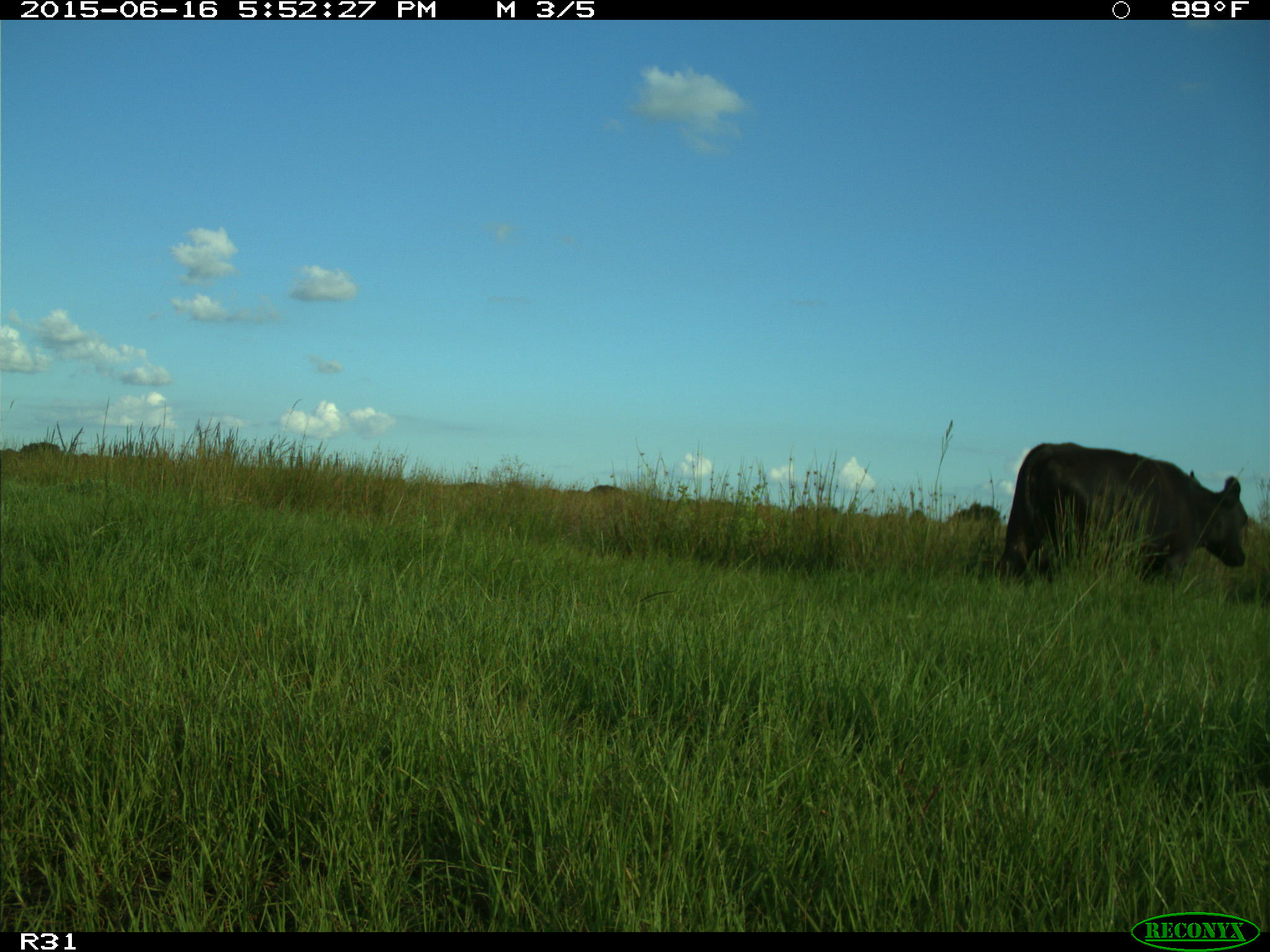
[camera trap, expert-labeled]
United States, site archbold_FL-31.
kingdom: Animalia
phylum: Chordata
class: Mammalia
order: Artiodactyla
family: Bovidae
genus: Bos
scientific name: Bos taurus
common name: domestic cow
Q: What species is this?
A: Bos taurus (domestic cow).